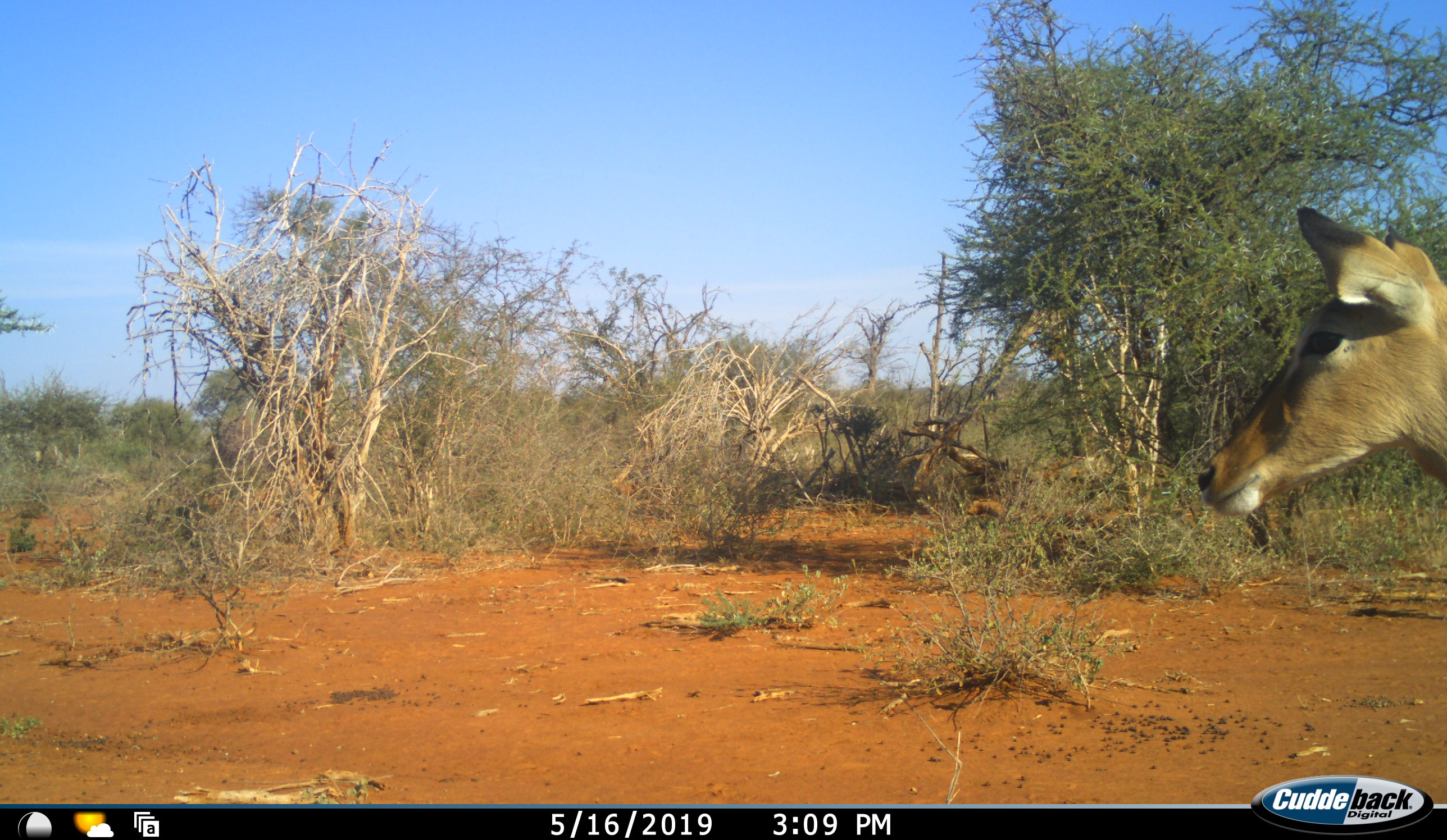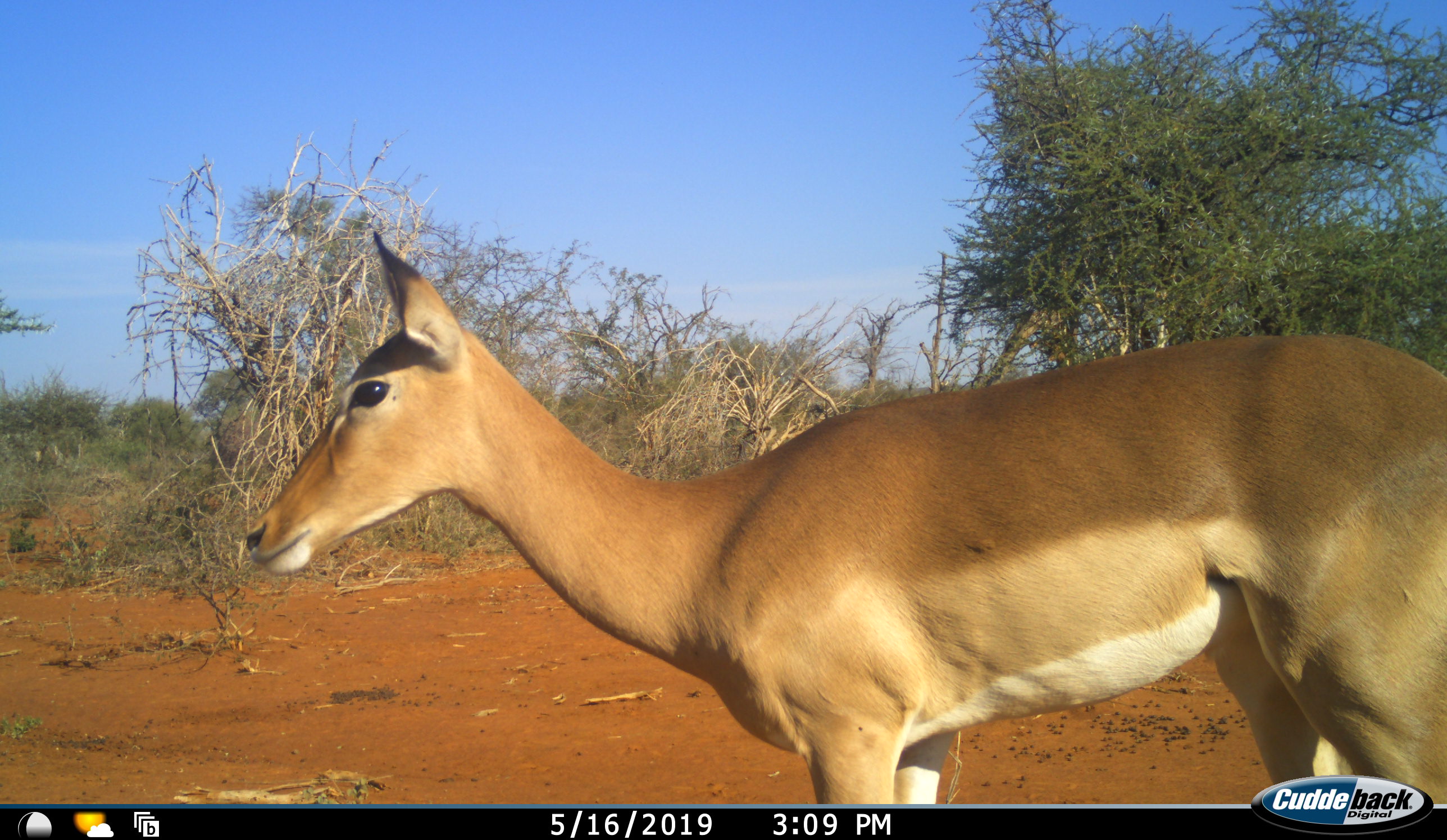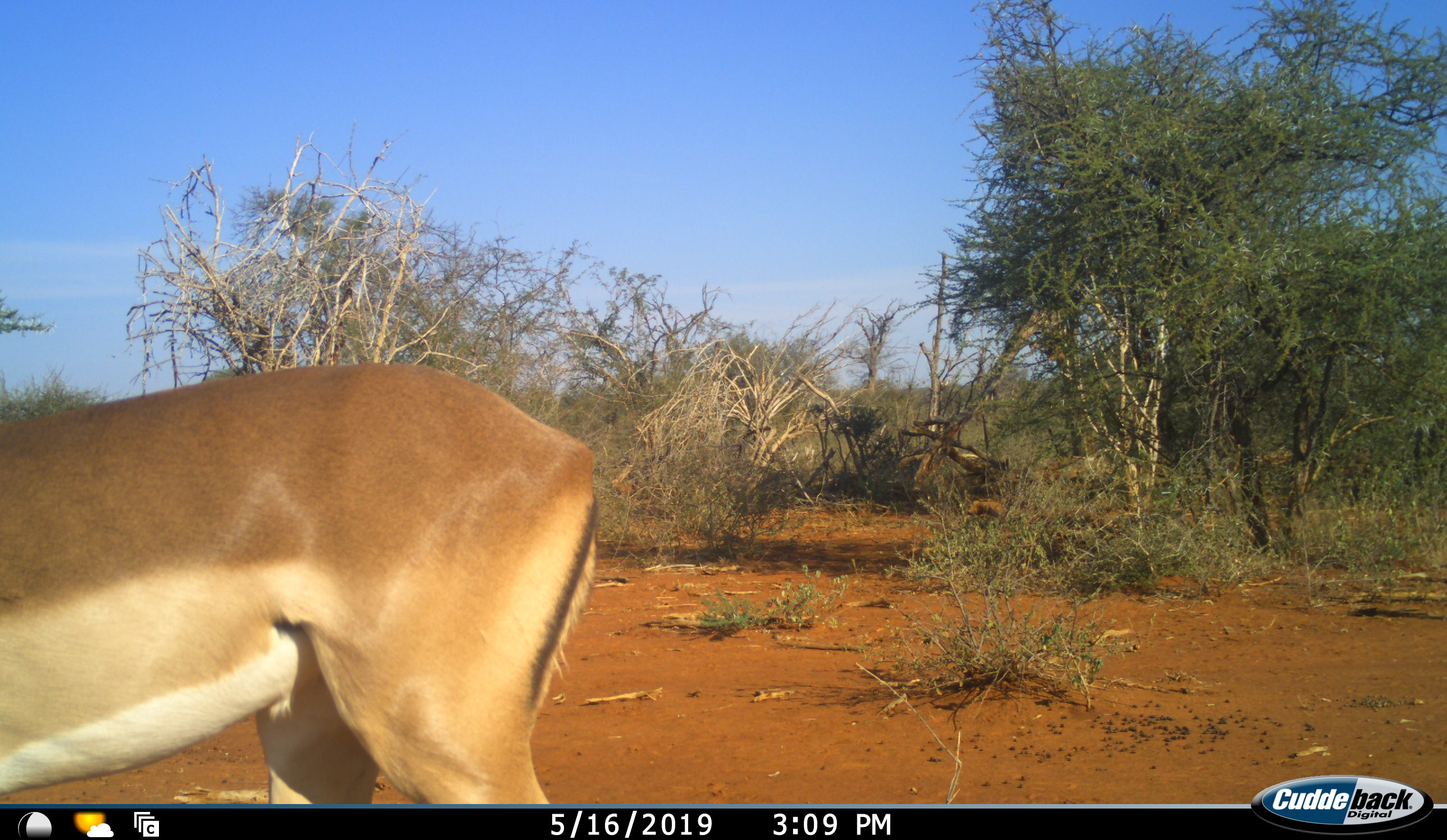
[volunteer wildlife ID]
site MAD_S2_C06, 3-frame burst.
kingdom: Animalia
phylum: Chordata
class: Mammalia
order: Artiodactyla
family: Bovidae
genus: Aepyceros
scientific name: Aepyceros melampus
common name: impala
Impala (Aepyceros melampus), count 1. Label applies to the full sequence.